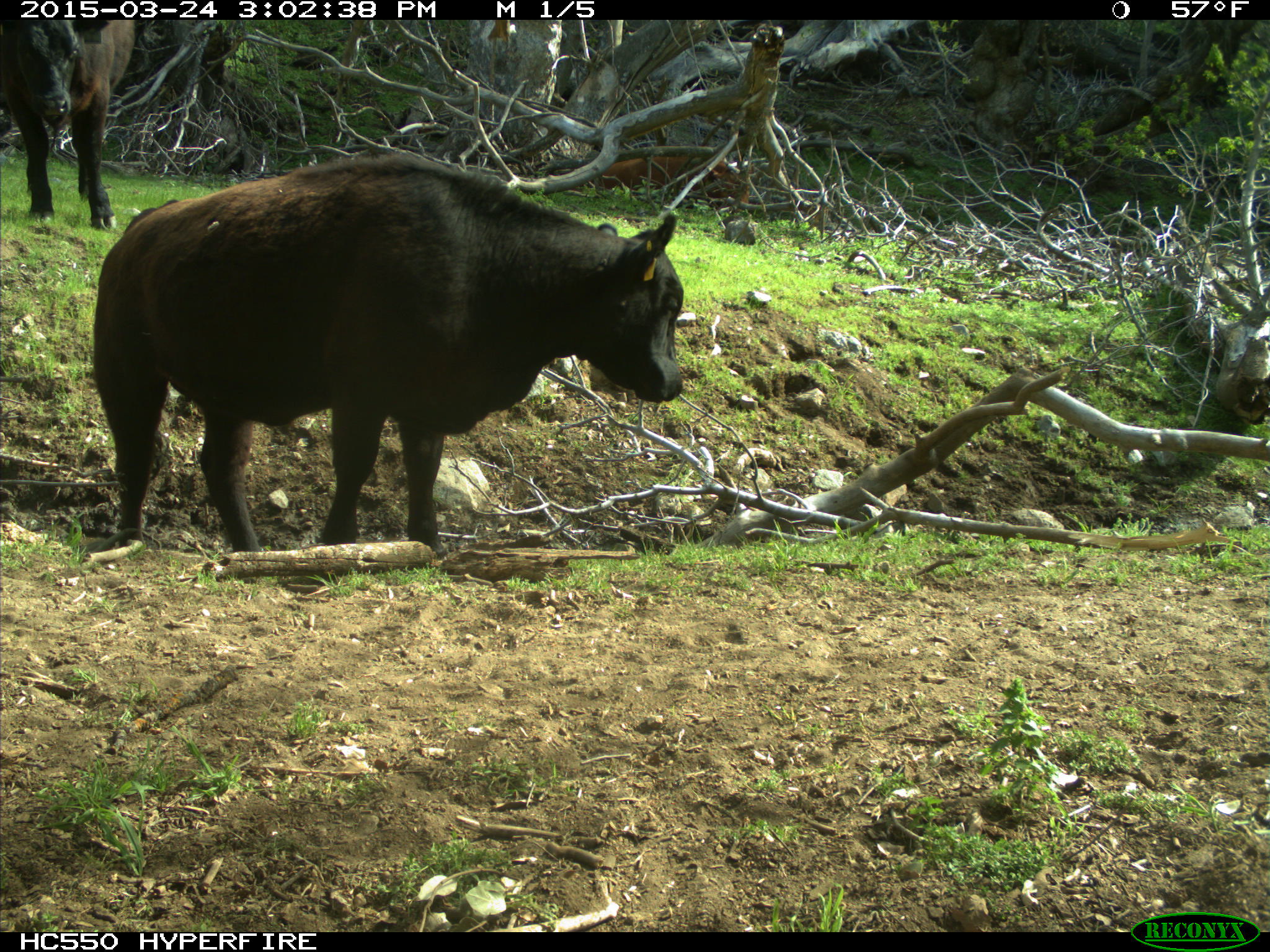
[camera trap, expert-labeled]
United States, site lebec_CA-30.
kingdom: Animalia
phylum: Chordata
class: Mammalia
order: Artiodactyla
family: Bovidae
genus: Bos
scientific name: Bos taurus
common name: domestic cow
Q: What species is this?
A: Bos taurus (domestic cow).